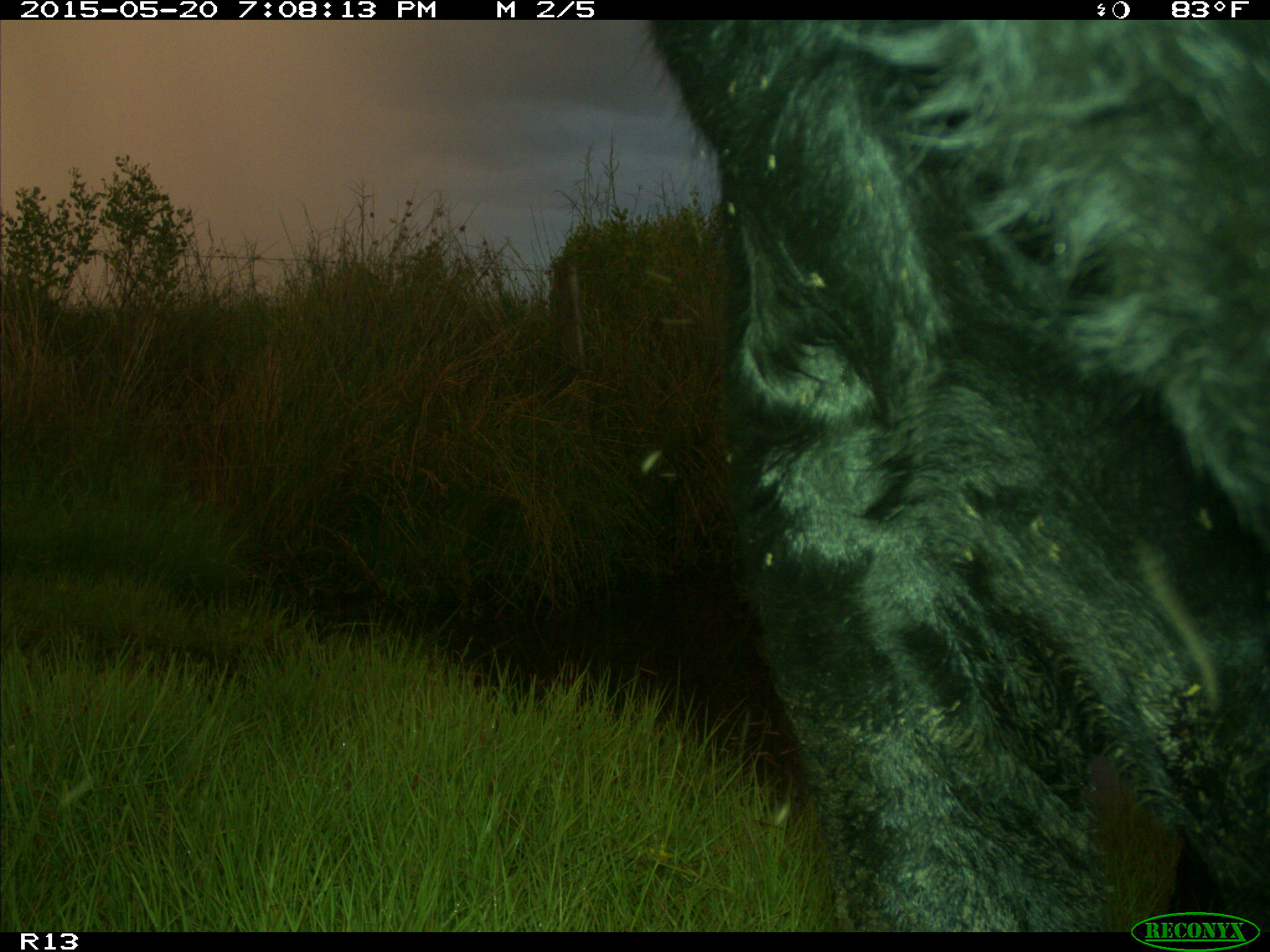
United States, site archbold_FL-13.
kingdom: Animalia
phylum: Chordata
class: Mammalia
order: Artiodactyla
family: Bovidae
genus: Bos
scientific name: Bos taurus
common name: domestic cow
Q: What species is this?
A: Bos taurus (domestic cow).